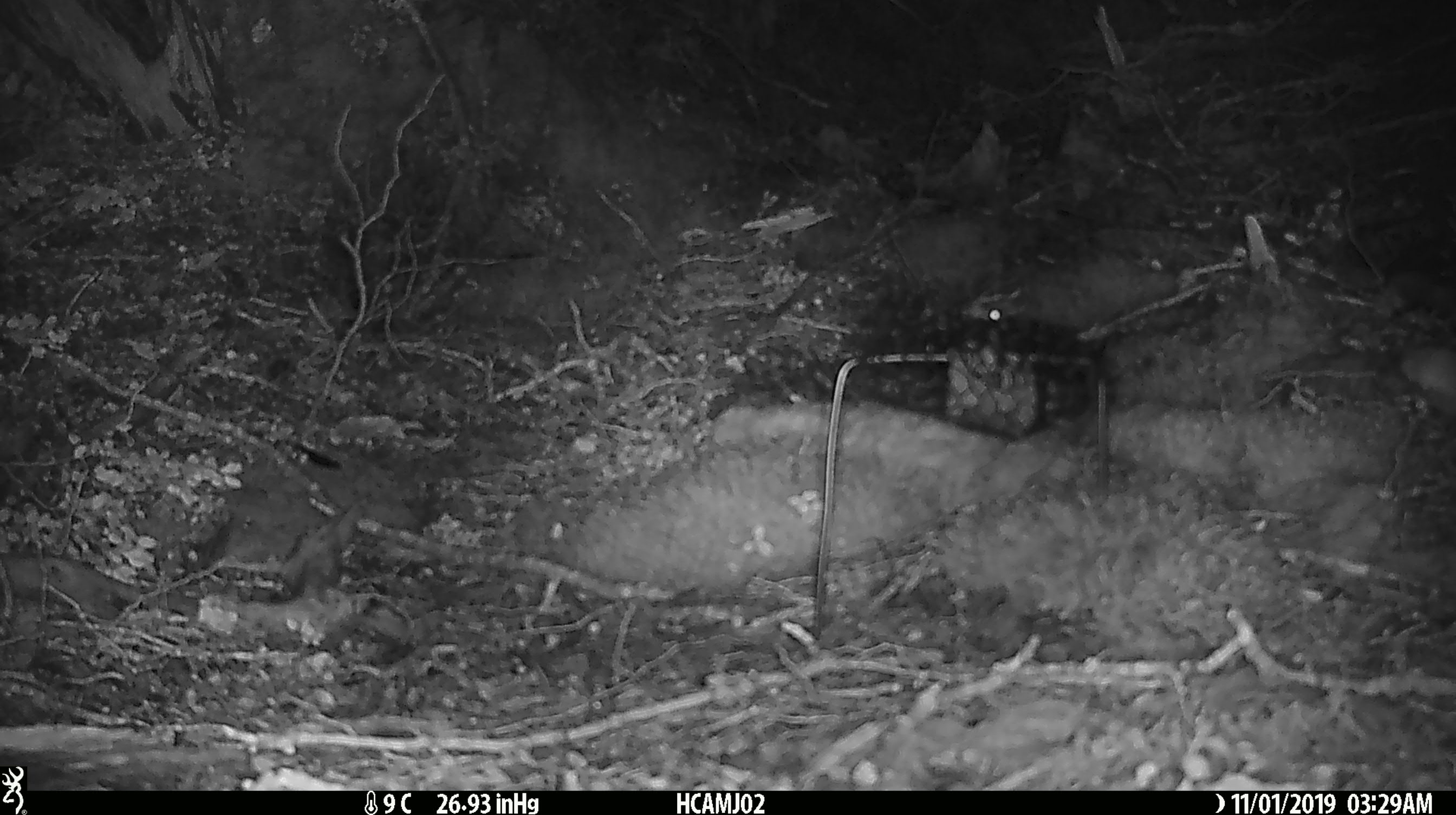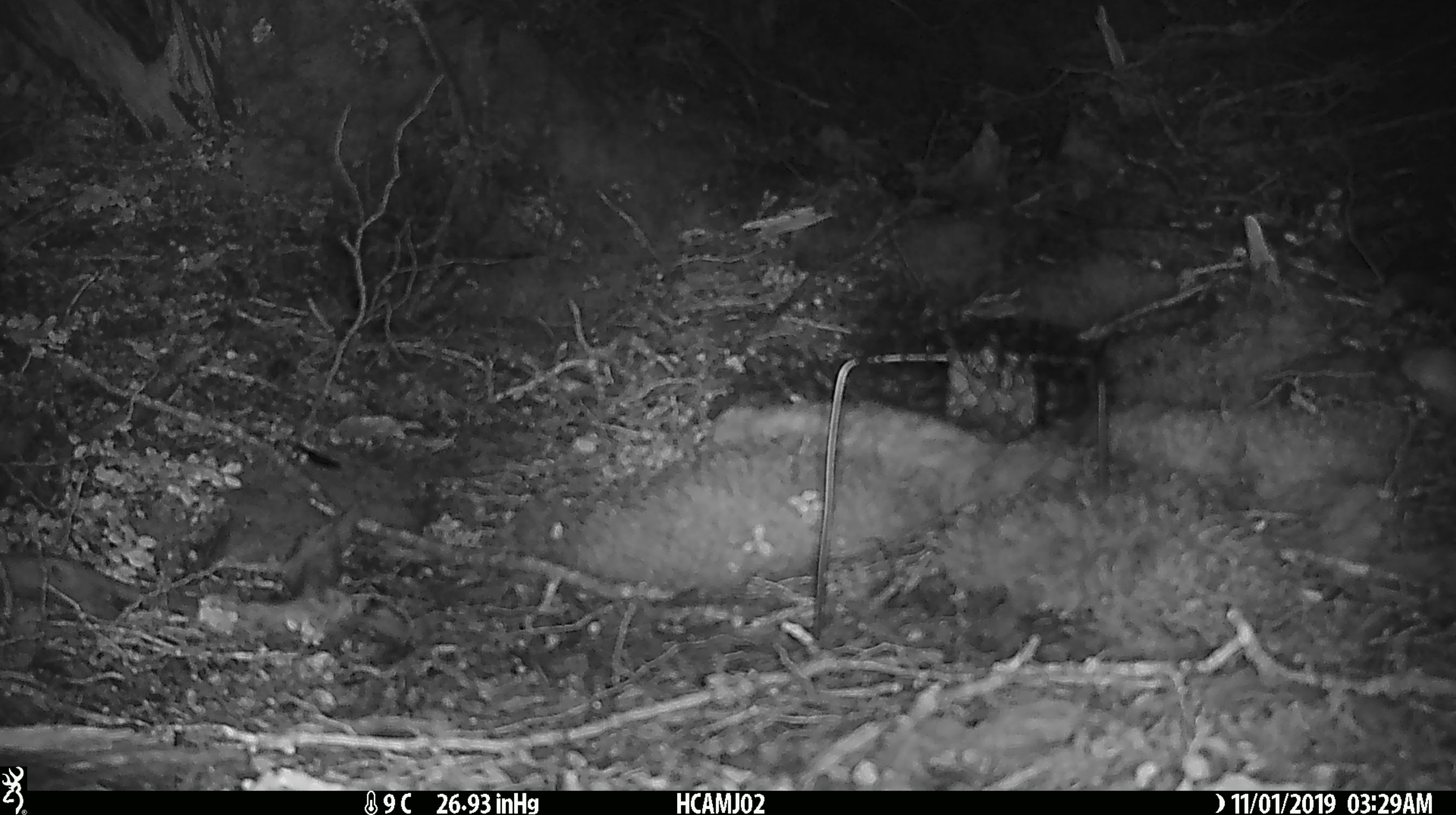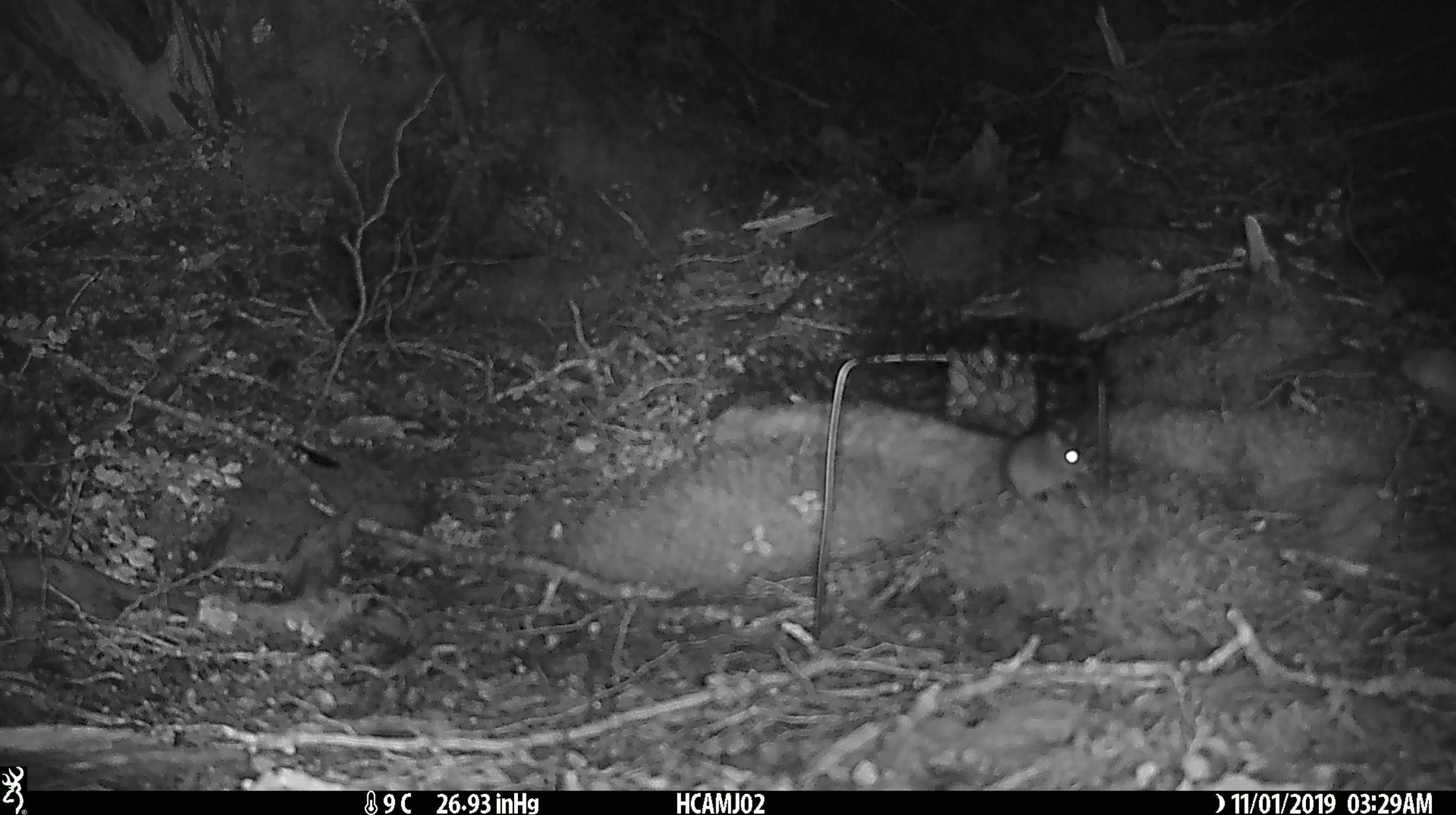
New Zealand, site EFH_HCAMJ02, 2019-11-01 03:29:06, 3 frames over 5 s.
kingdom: Animalia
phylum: Chordata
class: Mammalia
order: Rodentia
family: Muridae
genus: Mus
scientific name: Mus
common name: mouse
Mouse (Mus).